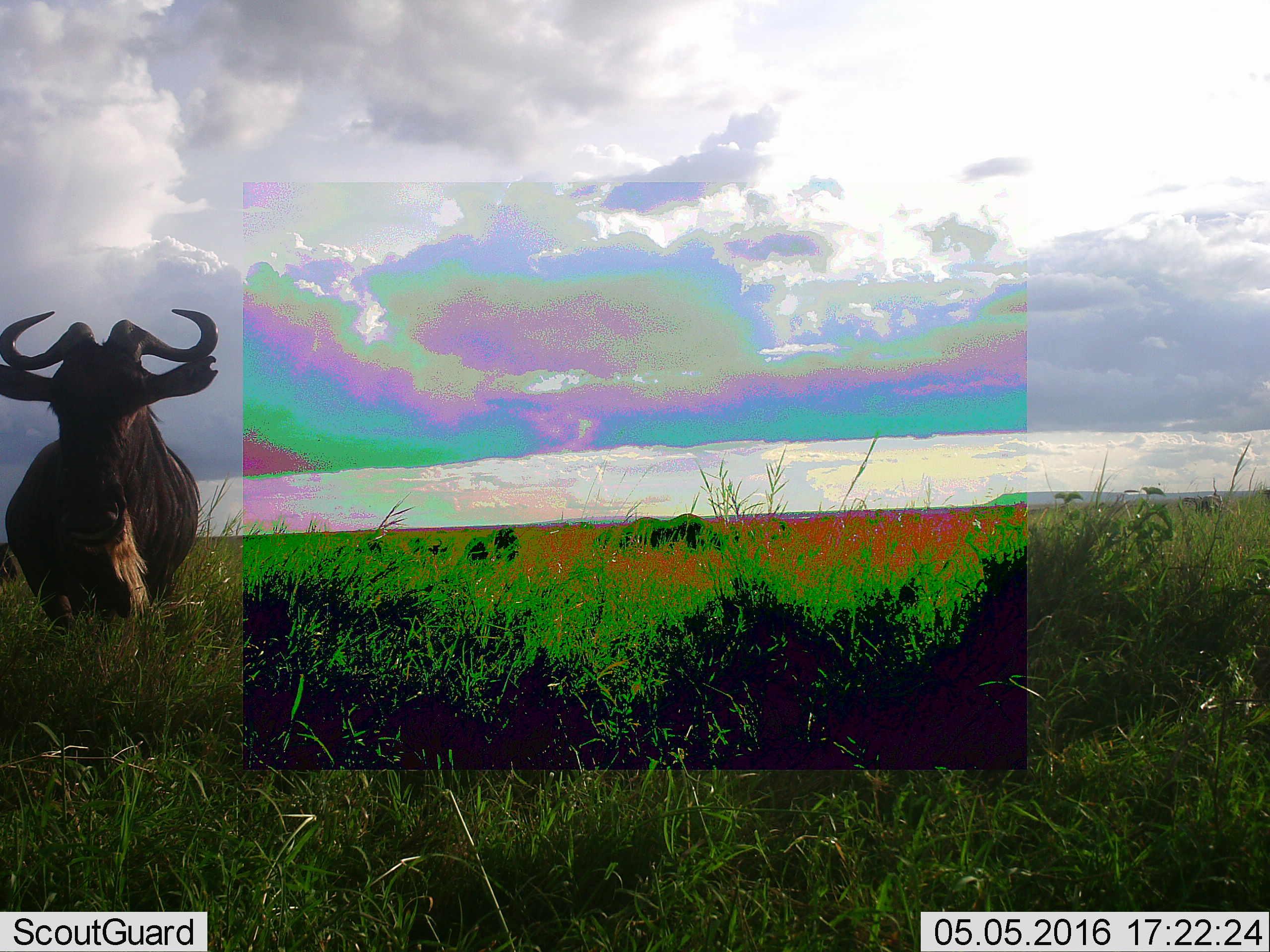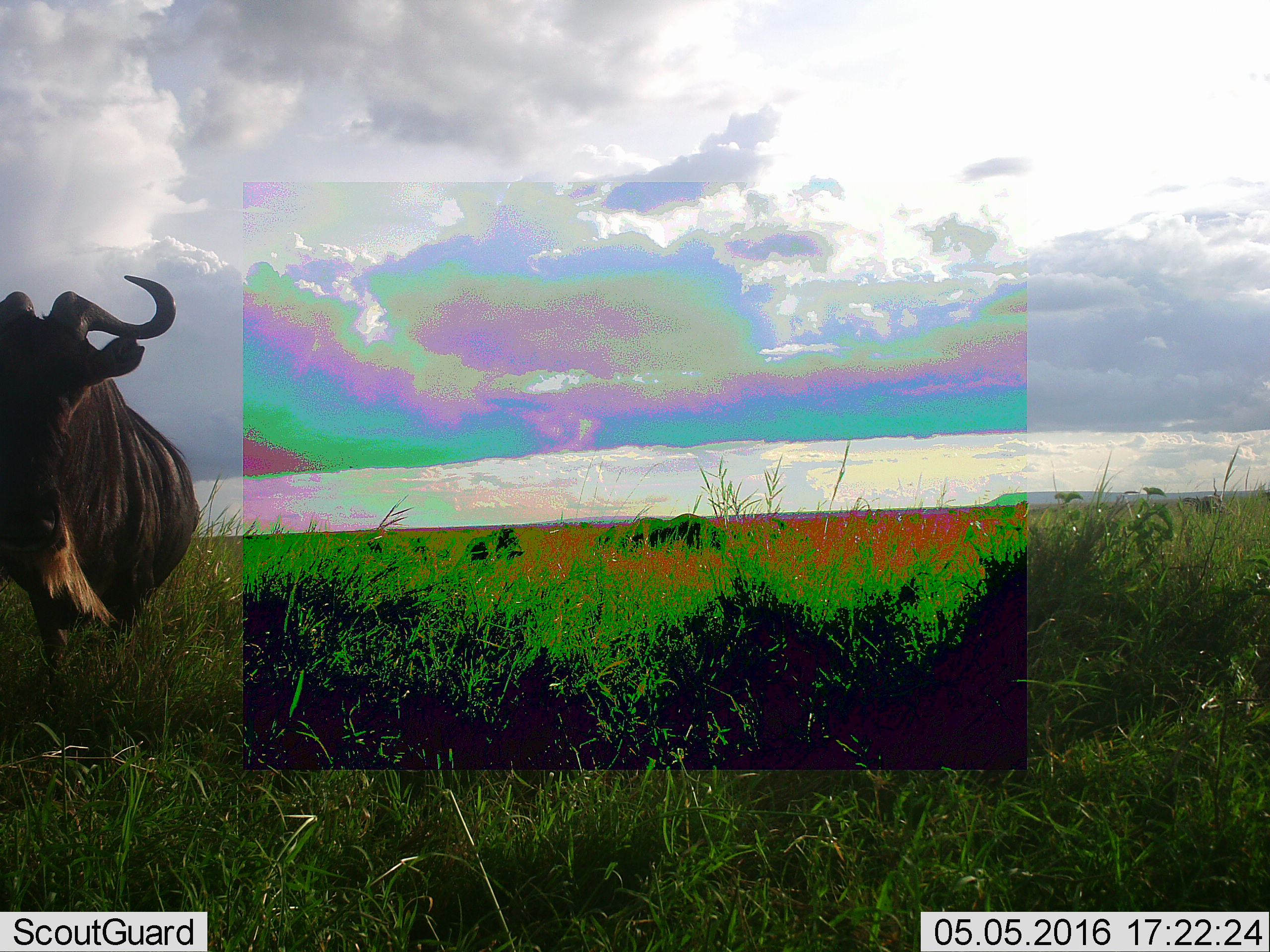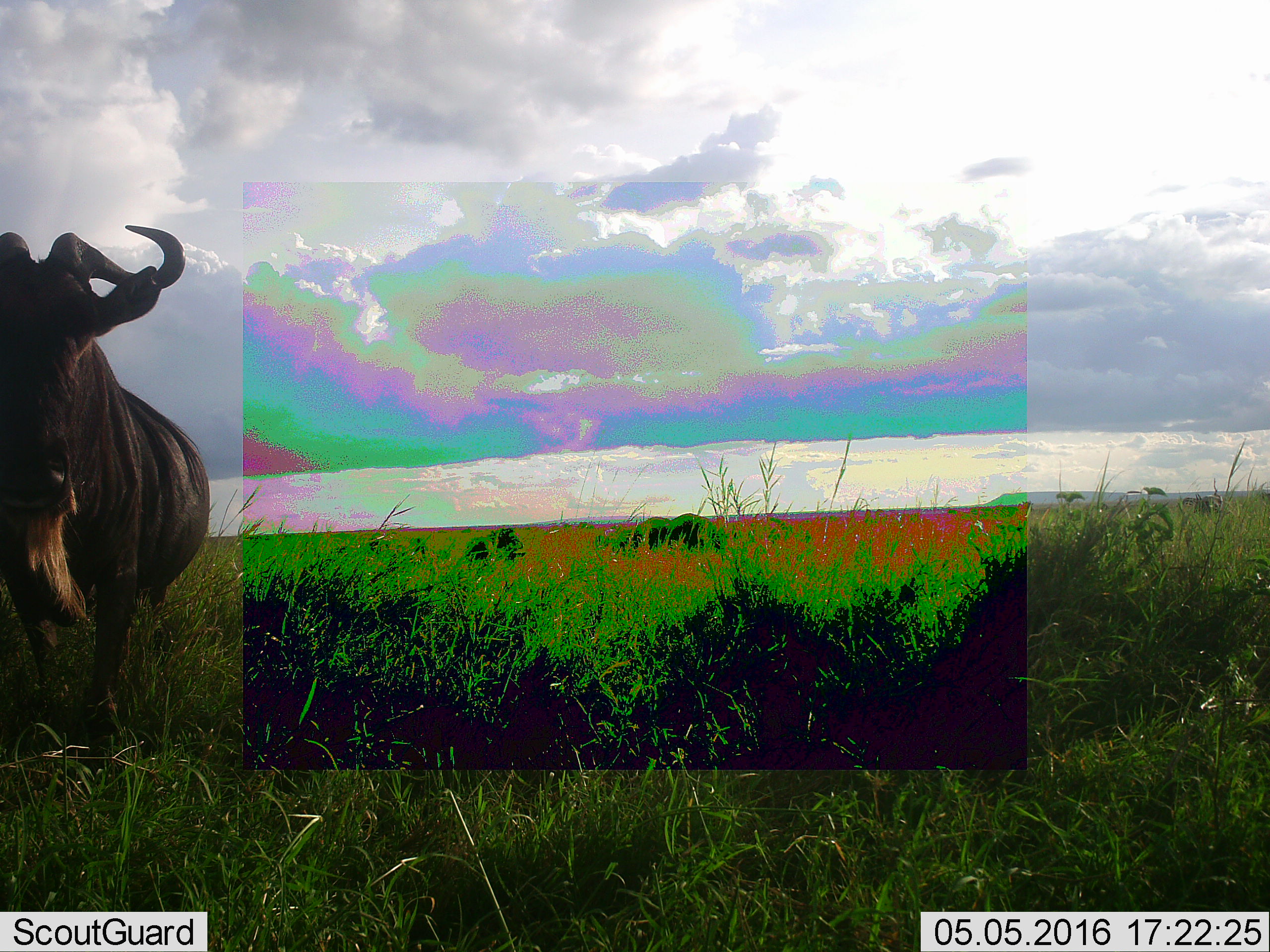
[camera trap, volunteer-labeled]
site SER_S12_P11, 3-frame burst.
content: unidentified animal